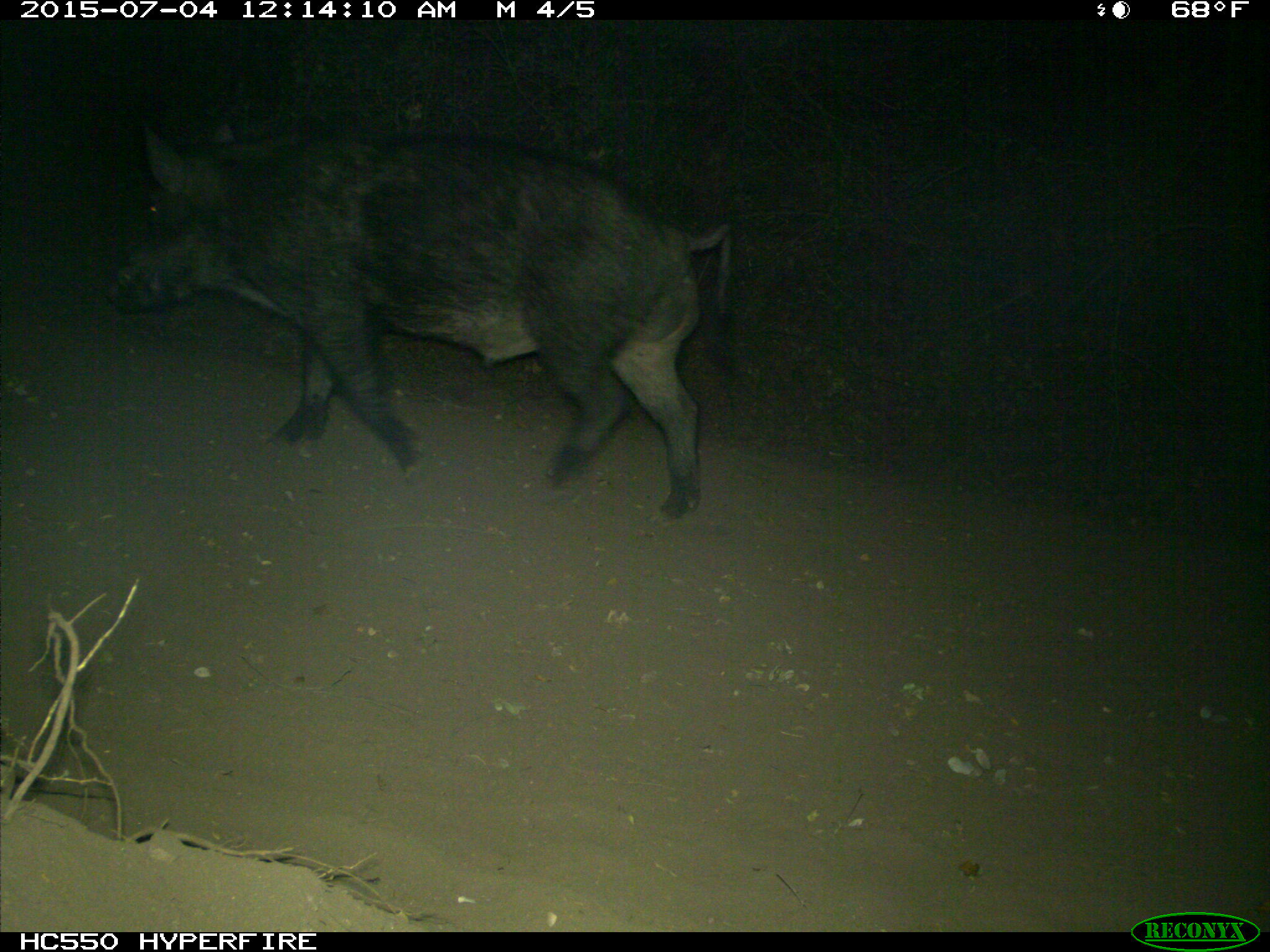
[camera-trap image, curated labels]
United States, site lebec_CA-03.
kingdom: Animalia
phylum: Chordata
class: Mammalia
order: Artiodactyla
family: Suidae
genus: Sus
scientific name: Sus scrofa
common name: wild boar